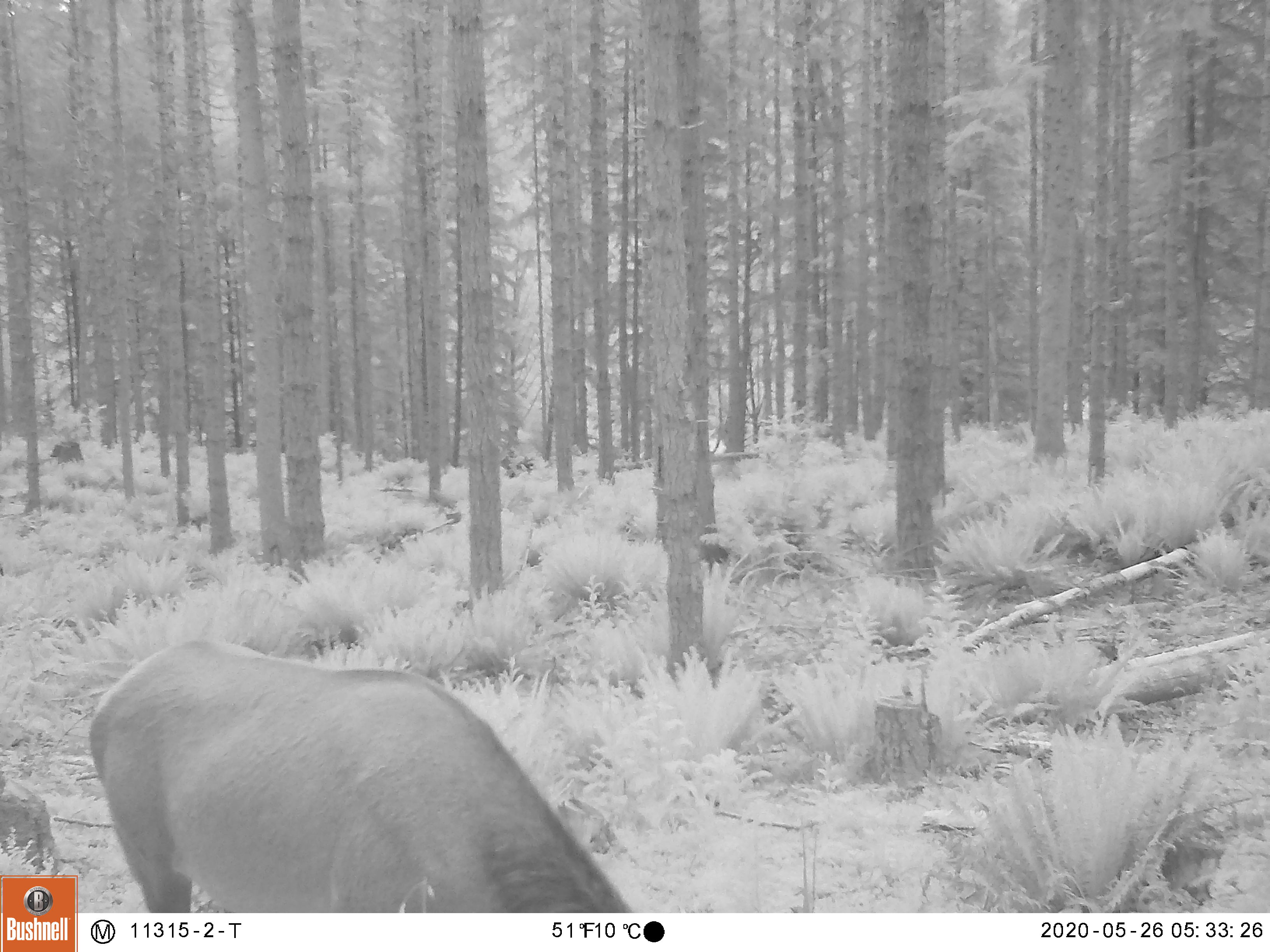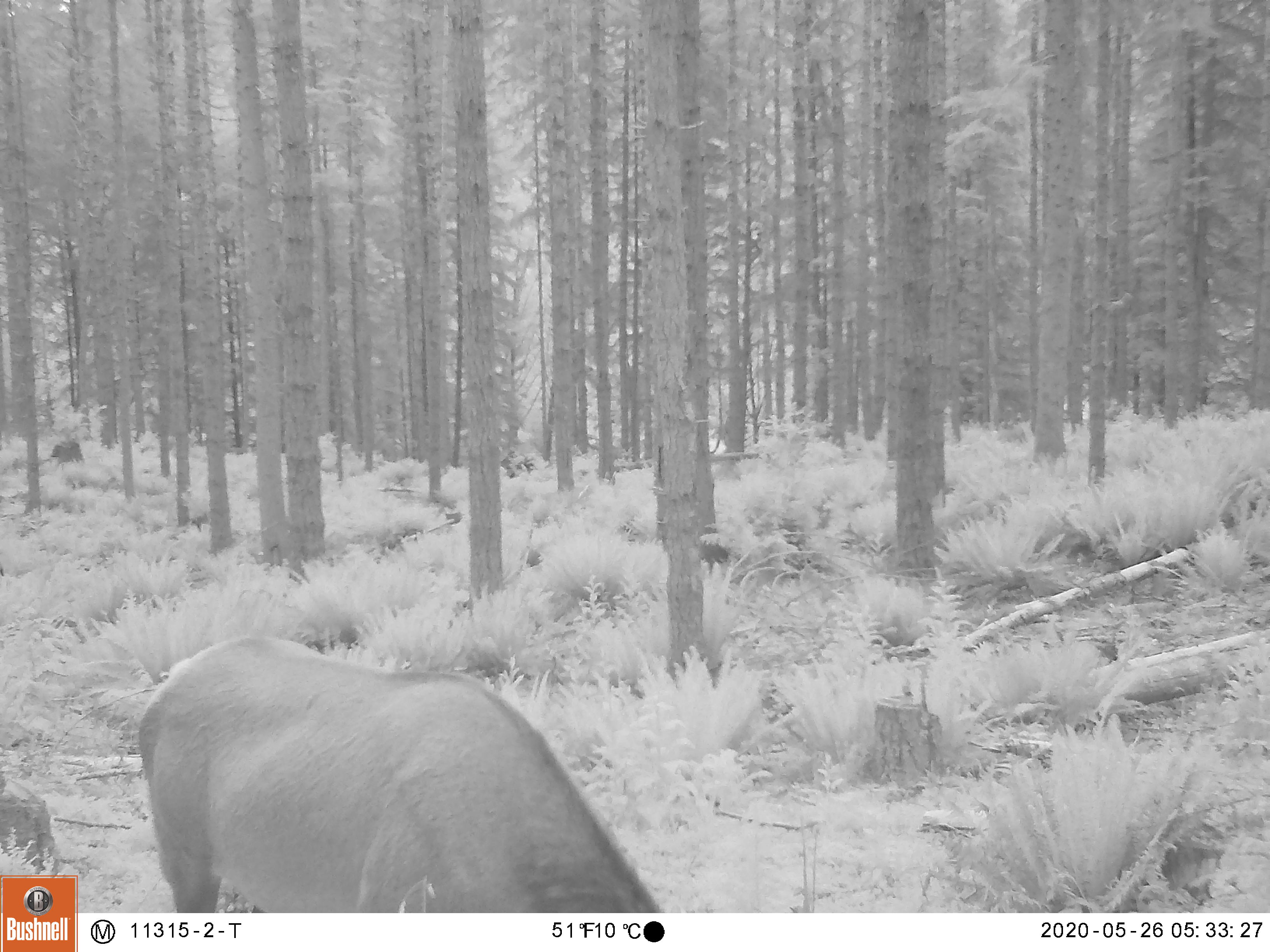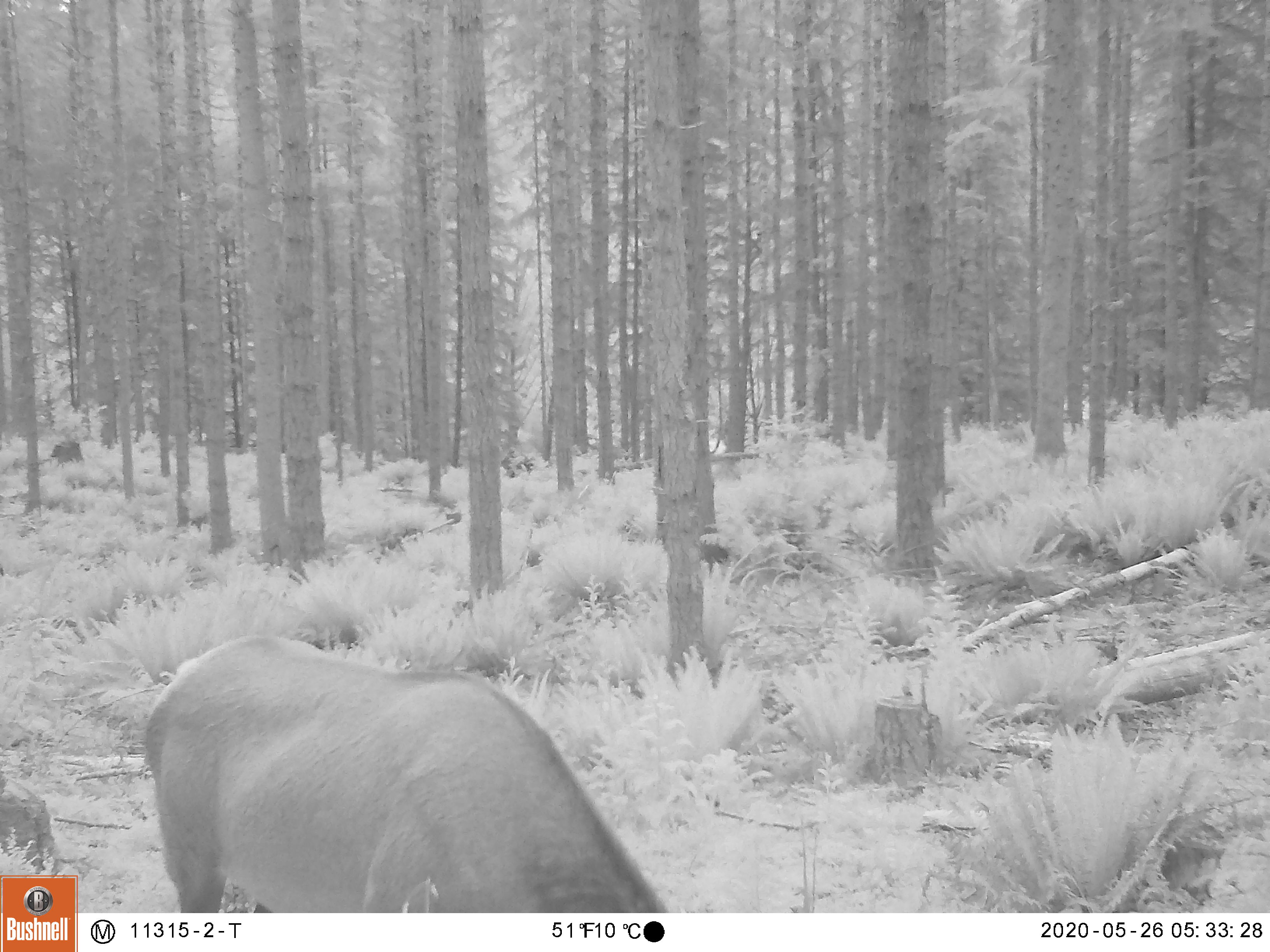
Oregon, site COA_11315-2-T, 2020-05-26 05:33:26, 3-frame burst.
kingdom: Animalia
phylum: Chordata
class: Mammalia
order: Artiodactyla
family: Cervidae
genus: Cervus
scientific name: Cervus canadensis roosevelti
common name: roosevelt elk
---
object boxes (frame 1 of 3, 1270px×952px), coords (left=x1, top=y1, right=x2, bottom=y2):
roosevelt elk: (left=82, top=626, right=635, bottom=906)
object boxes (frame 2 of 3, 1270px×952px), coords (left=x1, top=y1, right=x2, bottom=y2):
roosevelt elk: (left=128, top=626, right=658, bottom=906)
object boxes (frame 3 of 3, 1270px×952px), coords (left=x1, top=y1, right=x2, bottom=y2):
roosevelt elk: (left=133, top=624, right=662, bottom=909)